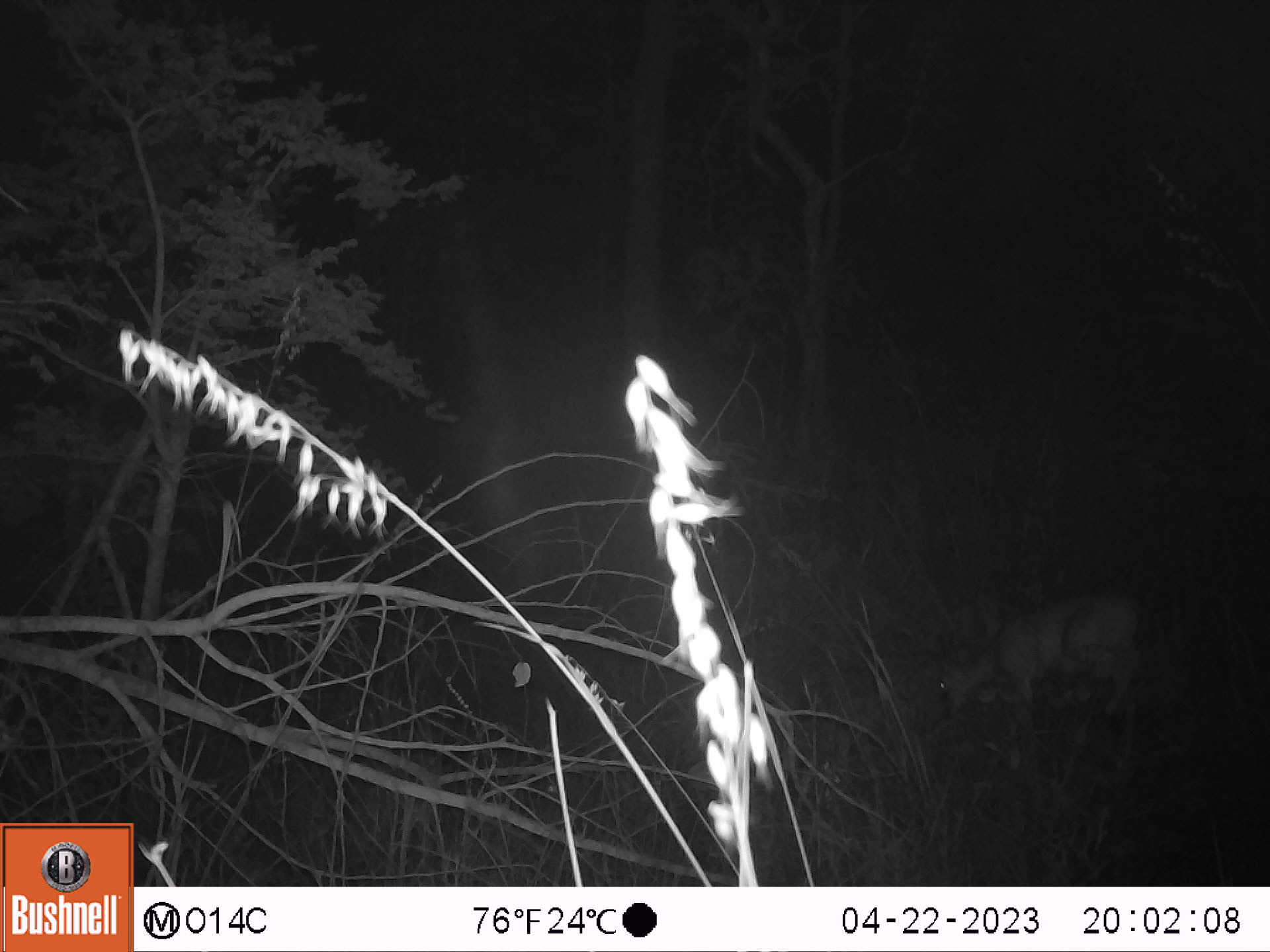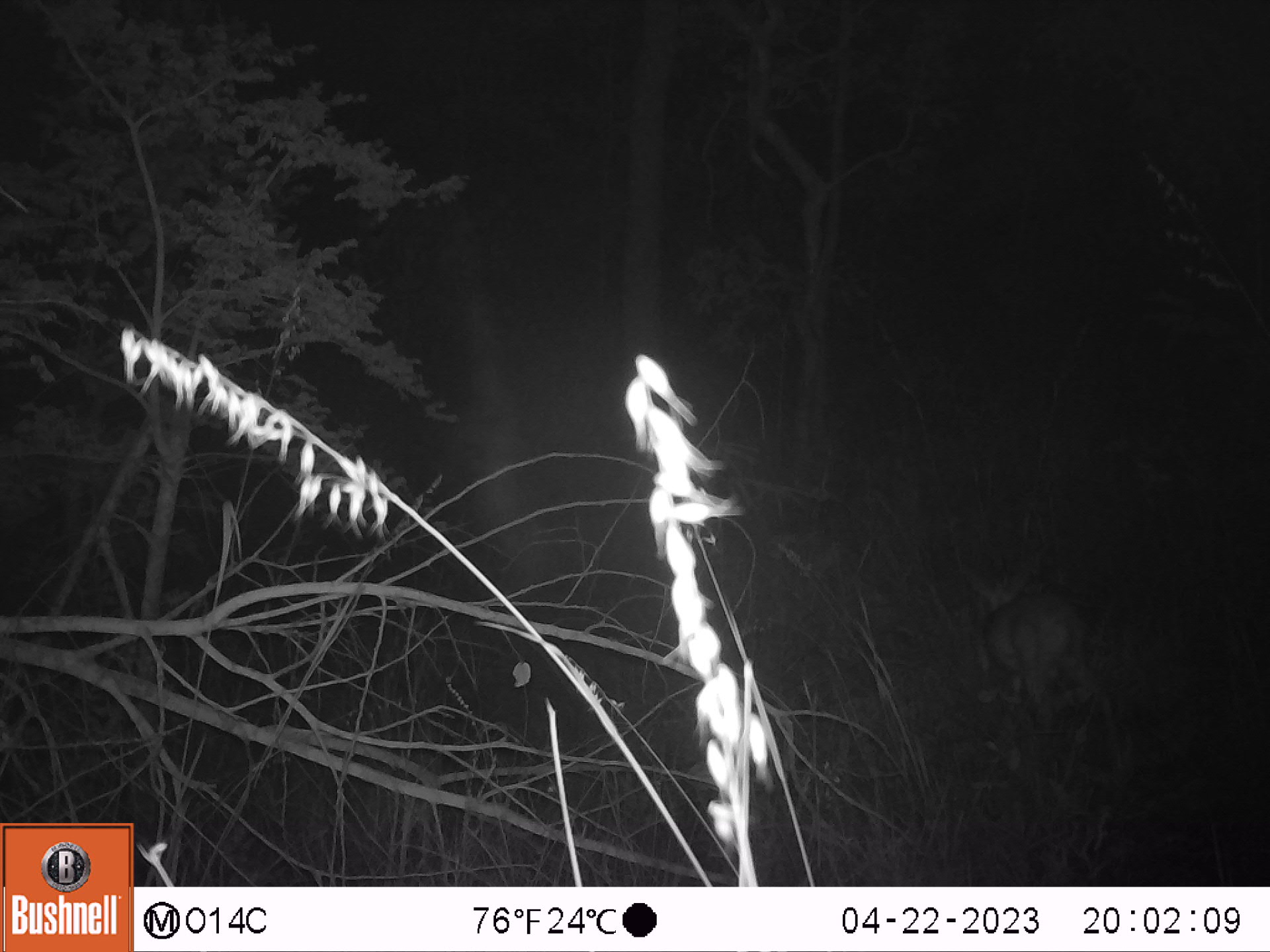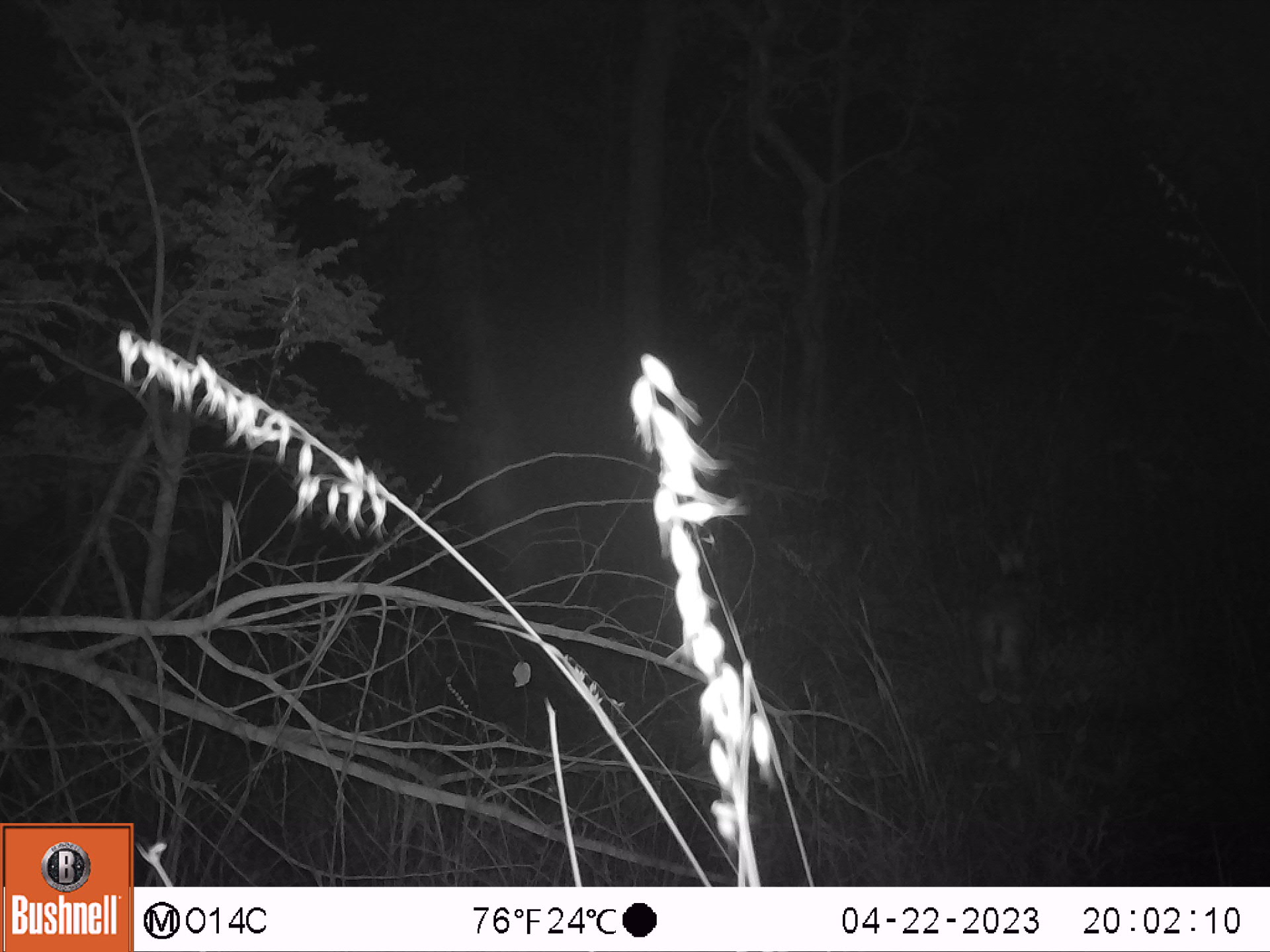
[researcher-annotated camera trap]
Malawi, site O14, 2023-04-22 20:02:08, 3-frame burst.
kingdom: Animalia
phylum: Chordata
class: Mammalia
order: Artiodactyla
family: Bovidae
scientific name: Antilopinae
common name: small antelope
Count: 1.